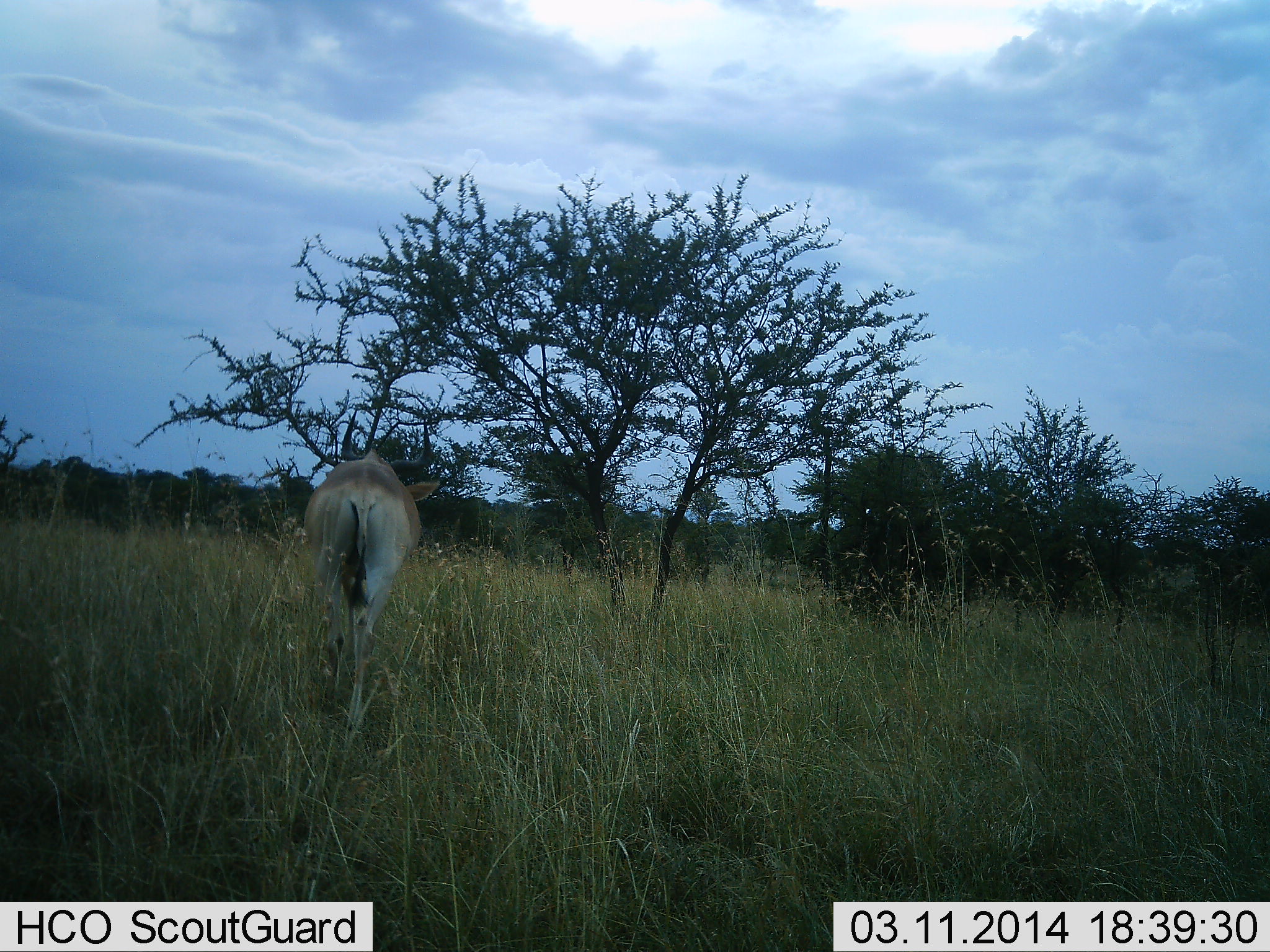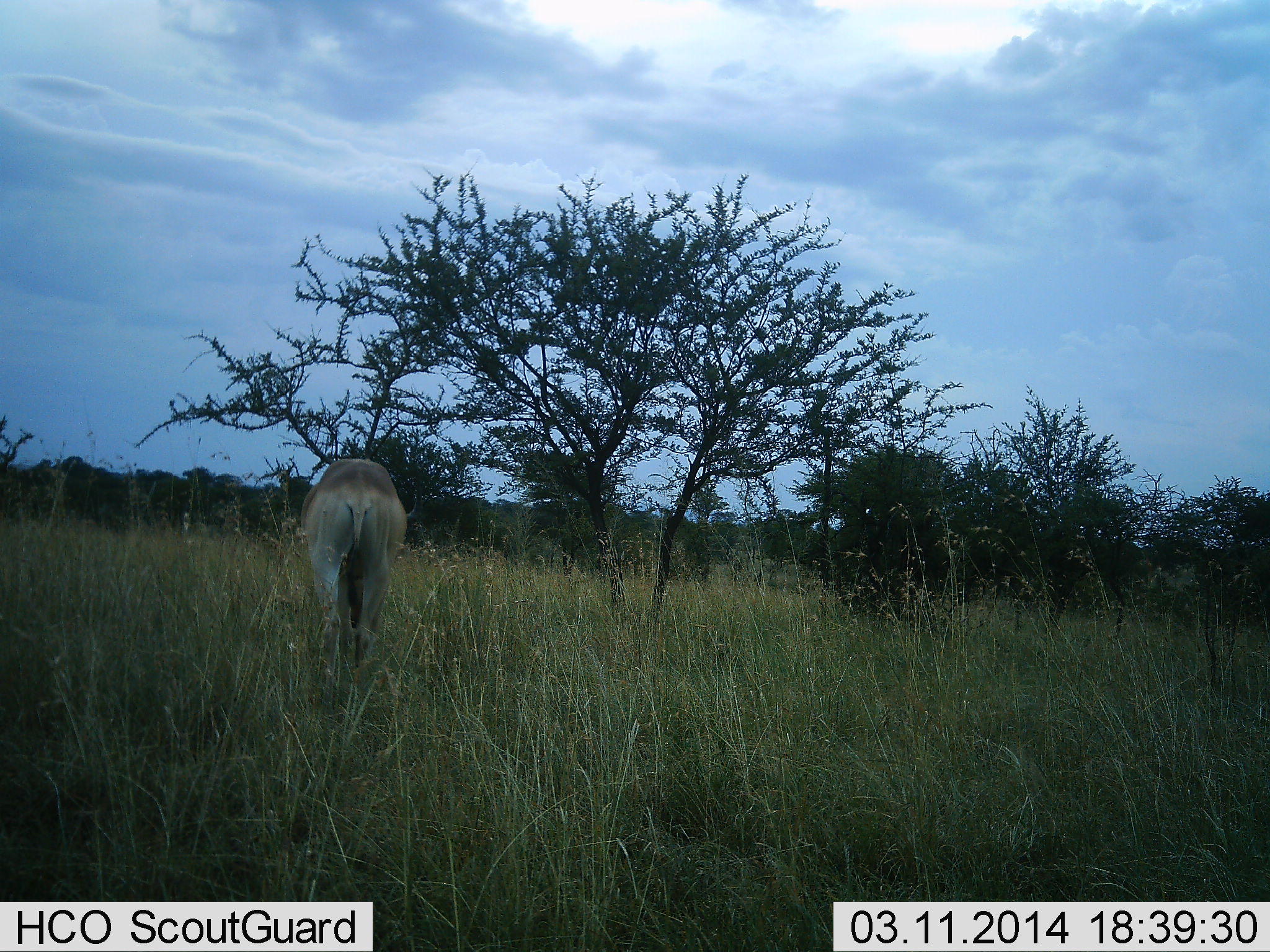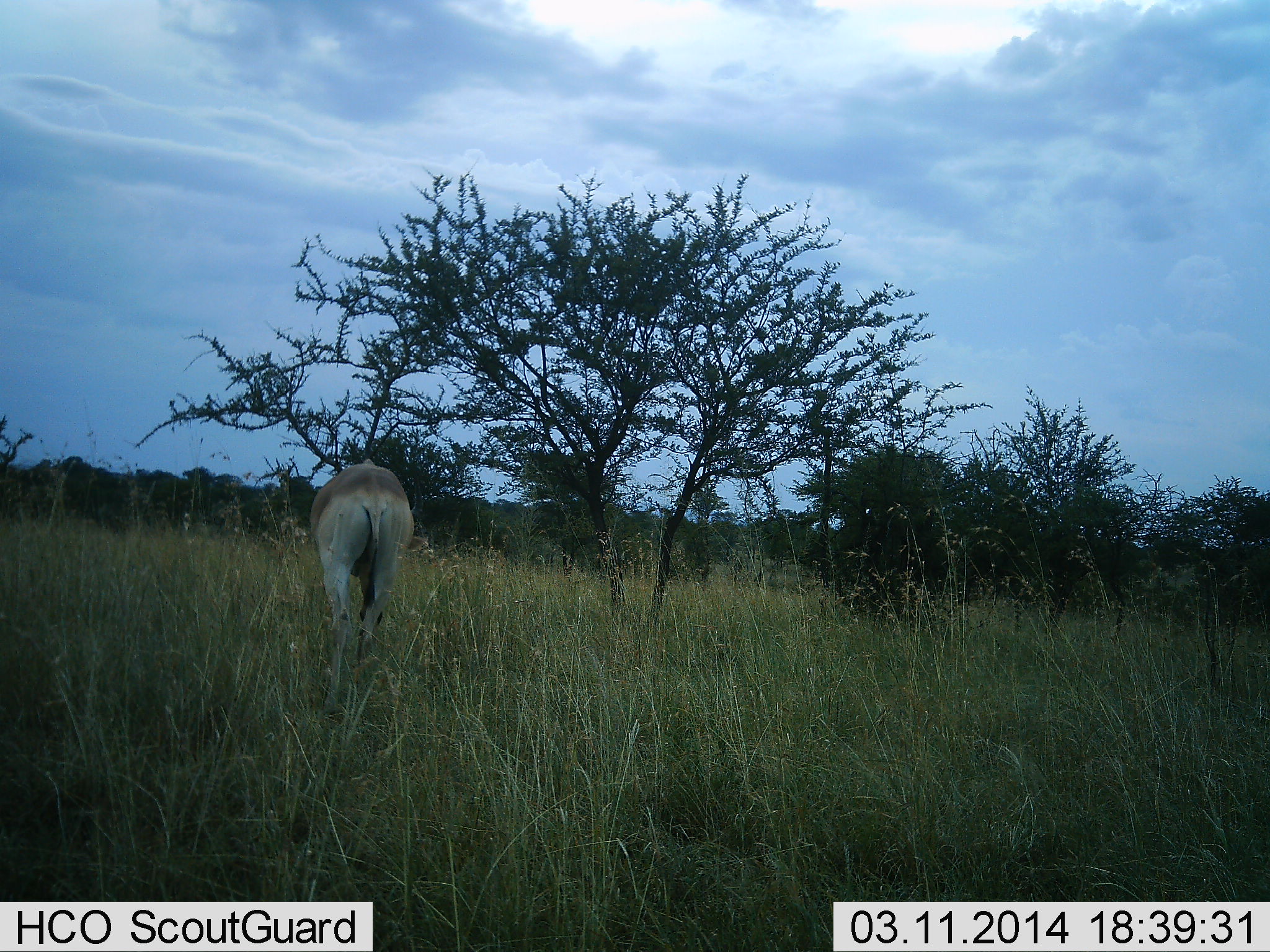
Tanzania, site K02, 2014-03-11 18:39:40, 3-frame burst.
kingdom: Animalia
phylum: Chordata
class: Mammalia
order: Artiodactyla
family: Bovidae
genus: Alcelaphus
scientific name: Alcelaphus buselaphus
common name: hartebeest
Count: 1.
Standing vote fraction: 40%.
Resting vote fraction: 0%.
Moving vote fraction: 50%.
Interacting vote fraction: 0%.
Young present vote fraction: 0%.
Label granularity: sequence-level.